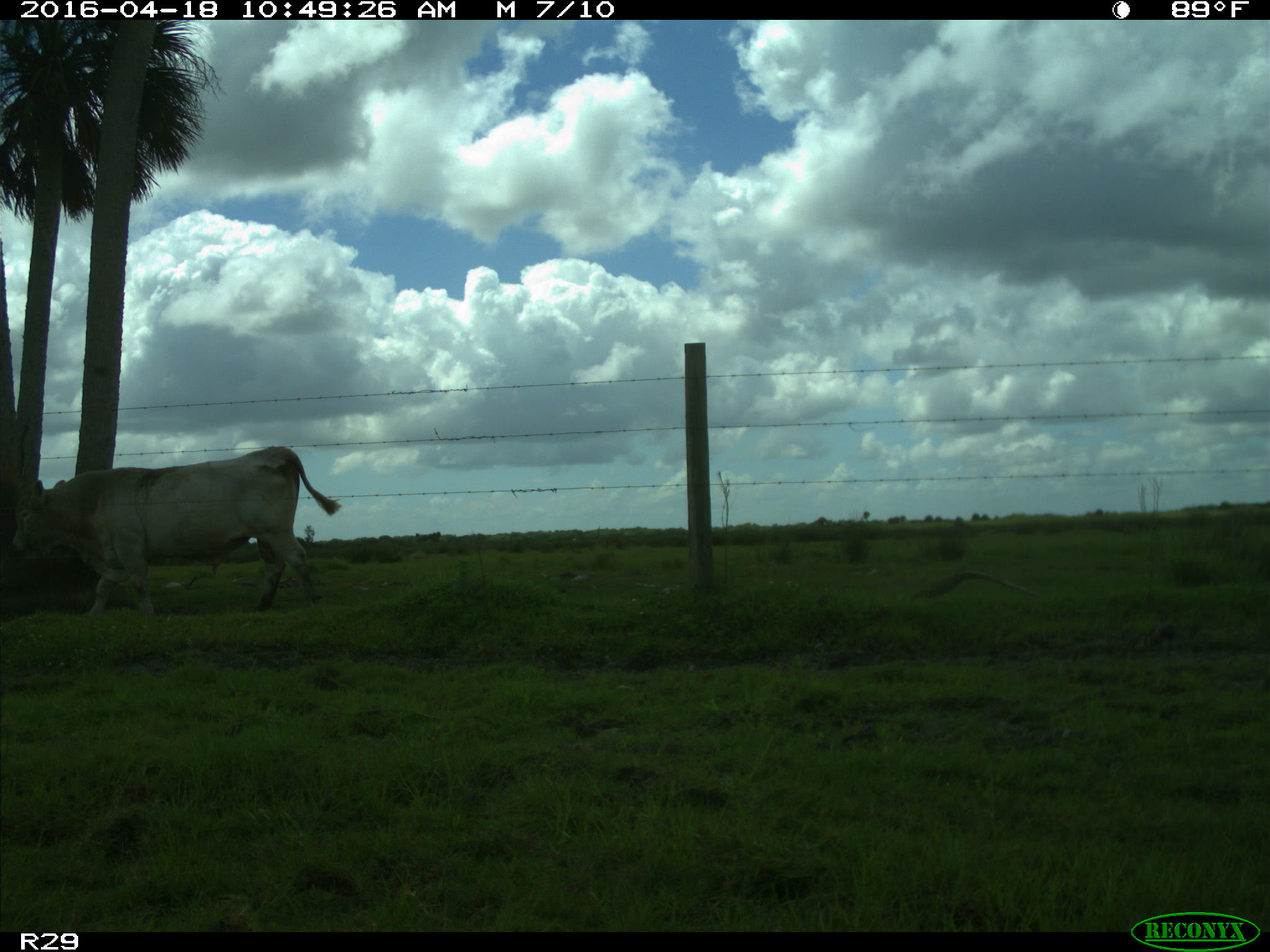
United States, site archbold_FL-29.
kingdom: Animalia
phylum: Chordata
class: Mammalia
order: Artiodactyla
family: Bovidae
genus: Bos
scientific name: Bos taurus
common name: domestic cow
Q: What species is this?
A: Bos taurus (domestic cow).